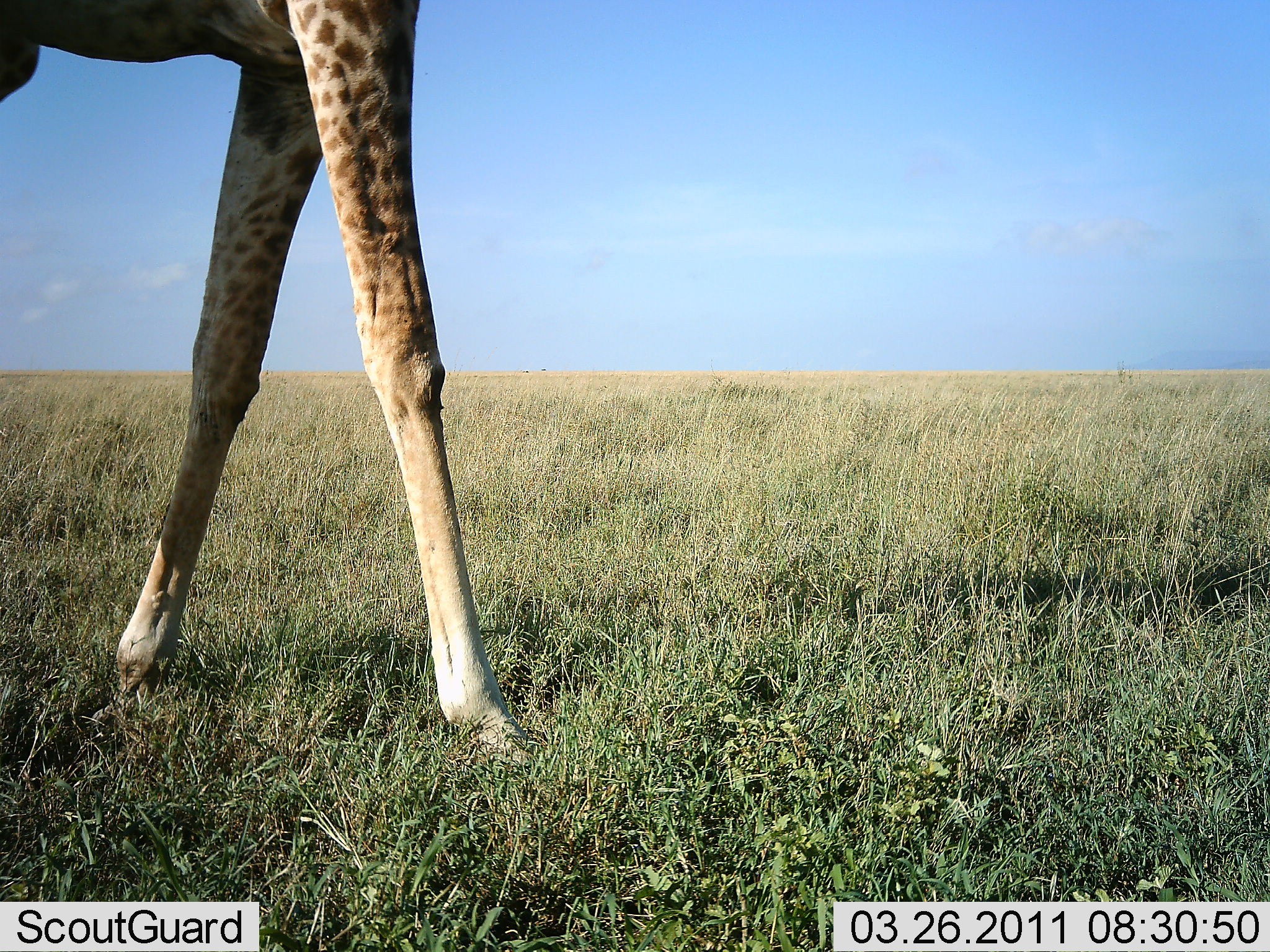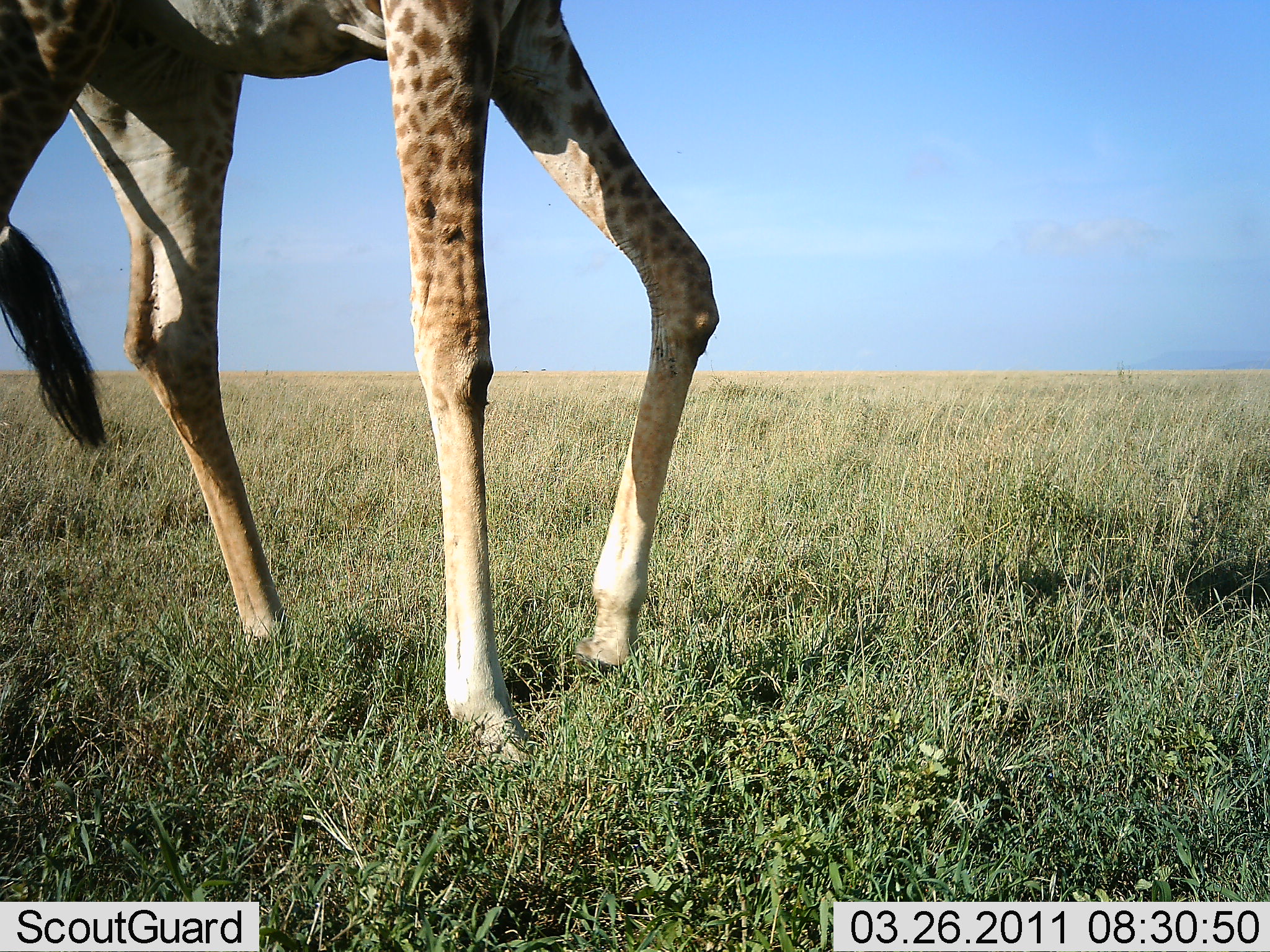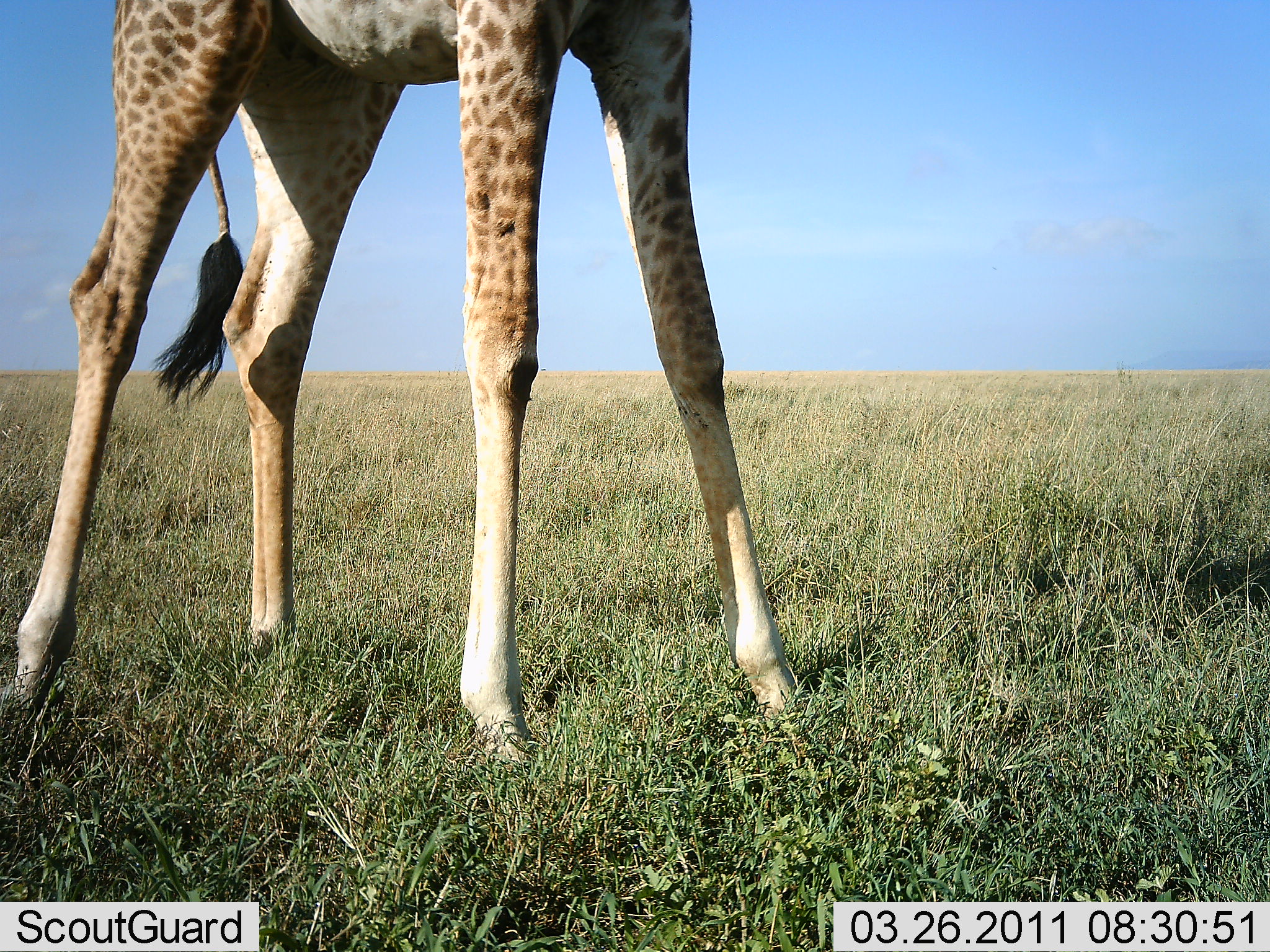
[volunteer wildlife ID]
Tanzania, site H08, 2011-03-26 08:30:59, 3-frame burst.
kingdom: Animalia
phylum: Chordata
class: Mammalia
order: Artiodactyla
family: Giraffidae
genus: Giraffa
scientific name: Giraffa camelopardalis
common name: giraffe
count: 1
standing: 45%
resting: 0%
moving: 73%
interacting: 0%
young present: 0%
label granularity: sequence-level